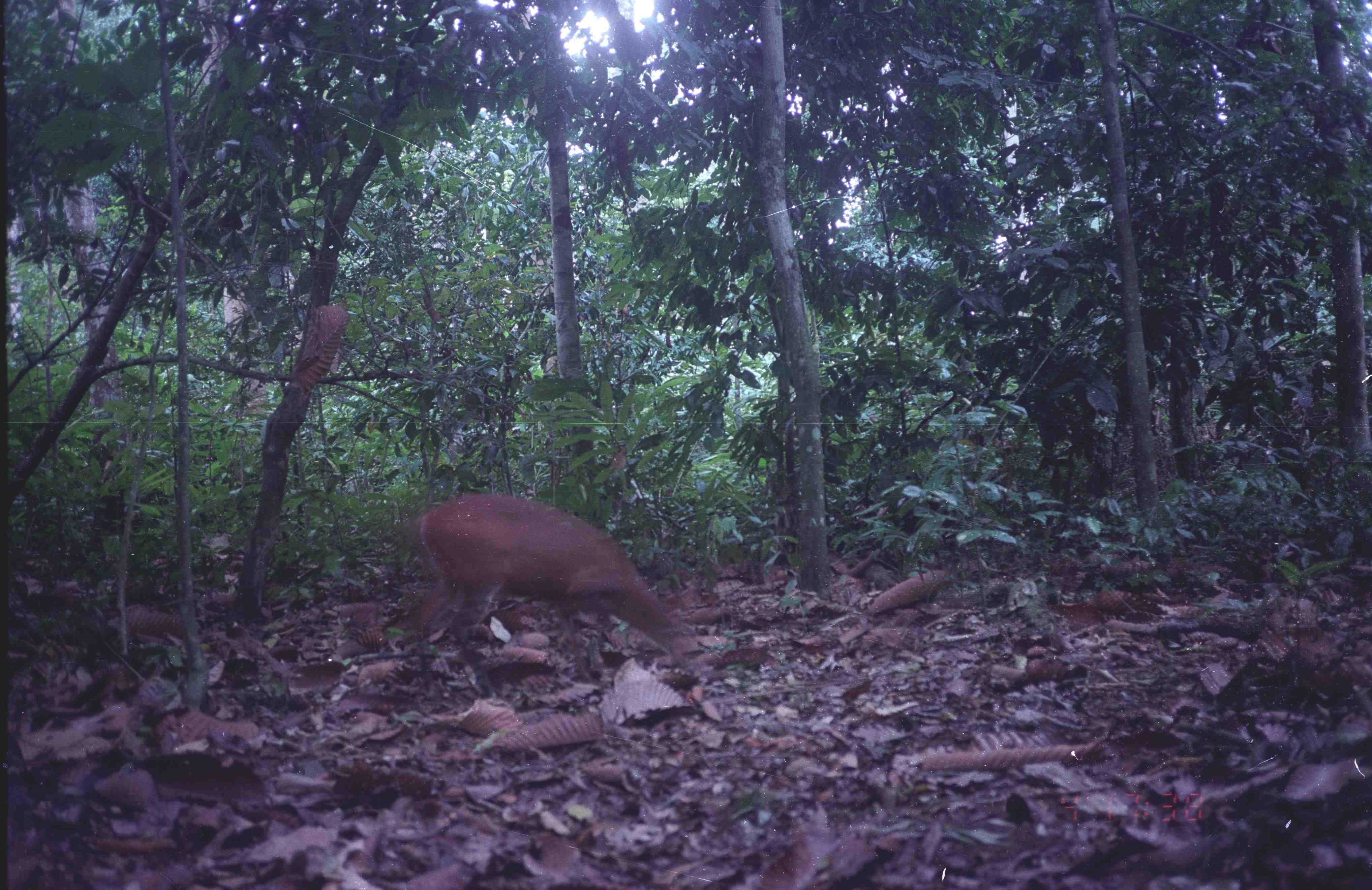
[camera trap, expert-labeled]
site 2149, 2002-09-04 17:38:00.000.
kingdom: Animalia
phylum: Chordata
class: Mammalia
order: Artiodactyla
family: Cervidae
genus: Muntiacus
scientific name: Muntiacus muntjak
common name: southern red muntjac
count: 1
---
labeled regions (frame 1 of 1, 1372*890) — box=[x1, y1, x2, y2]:
muntiacus muntjak: box=[398, 492, 694, 698]